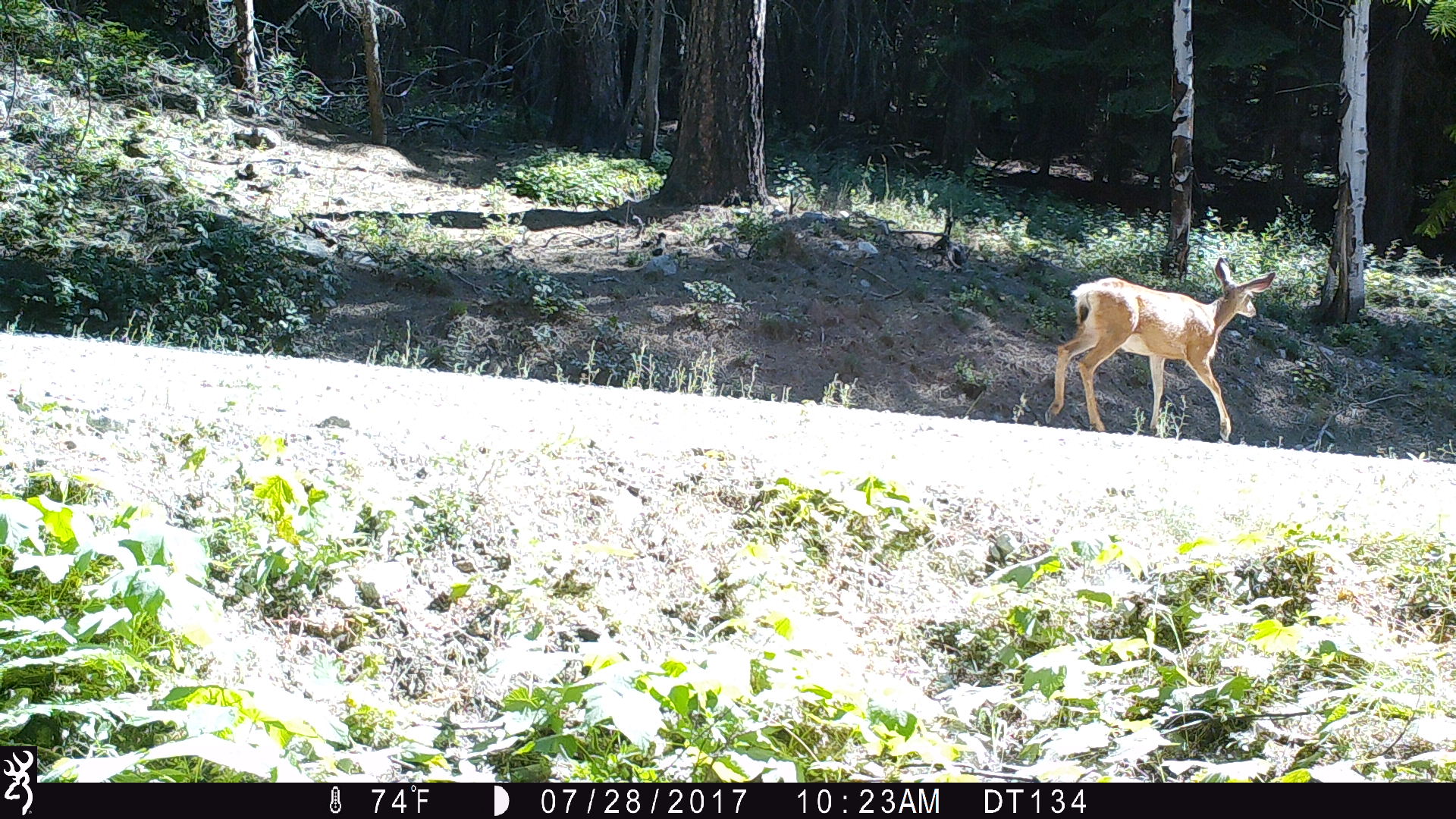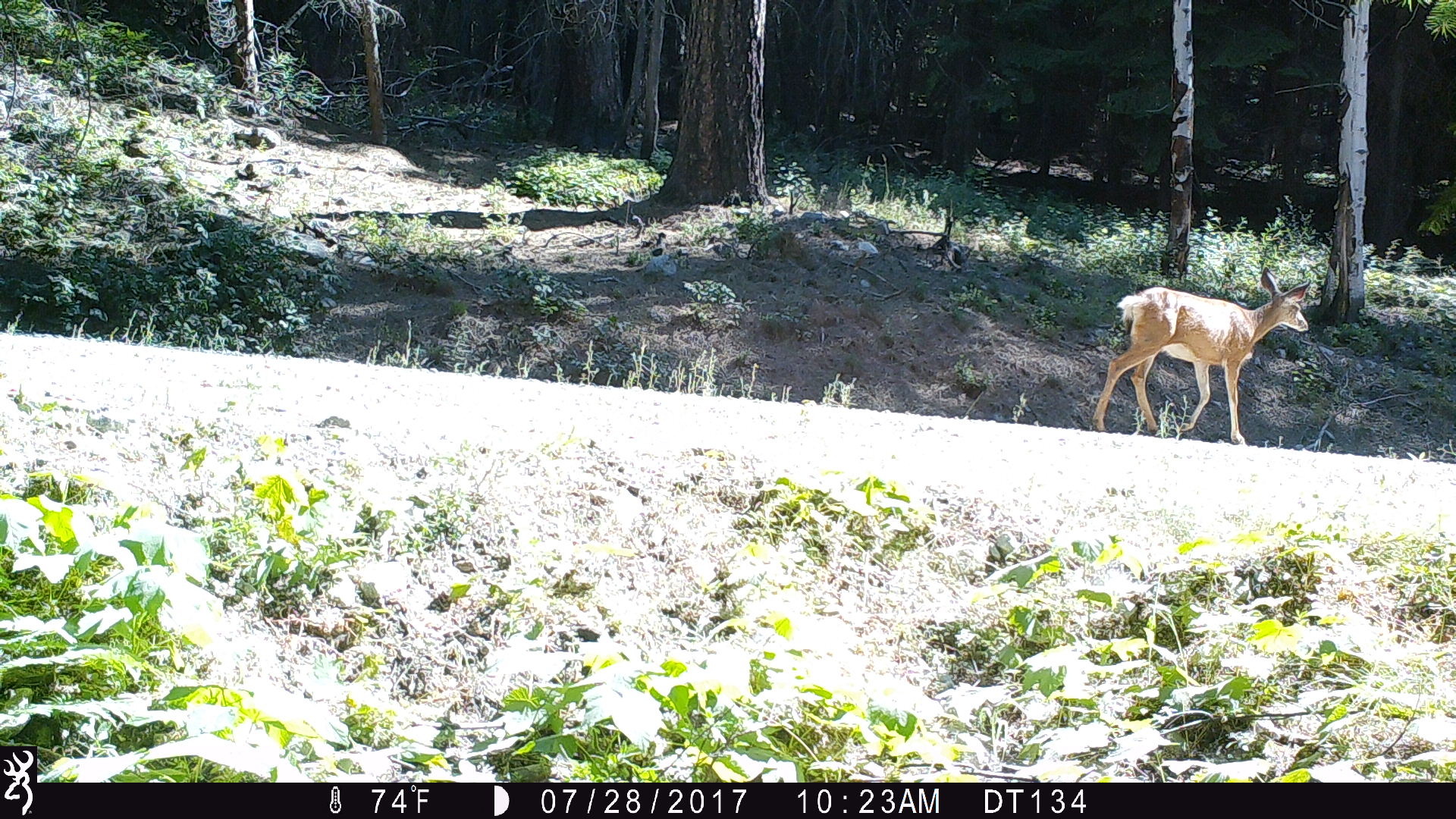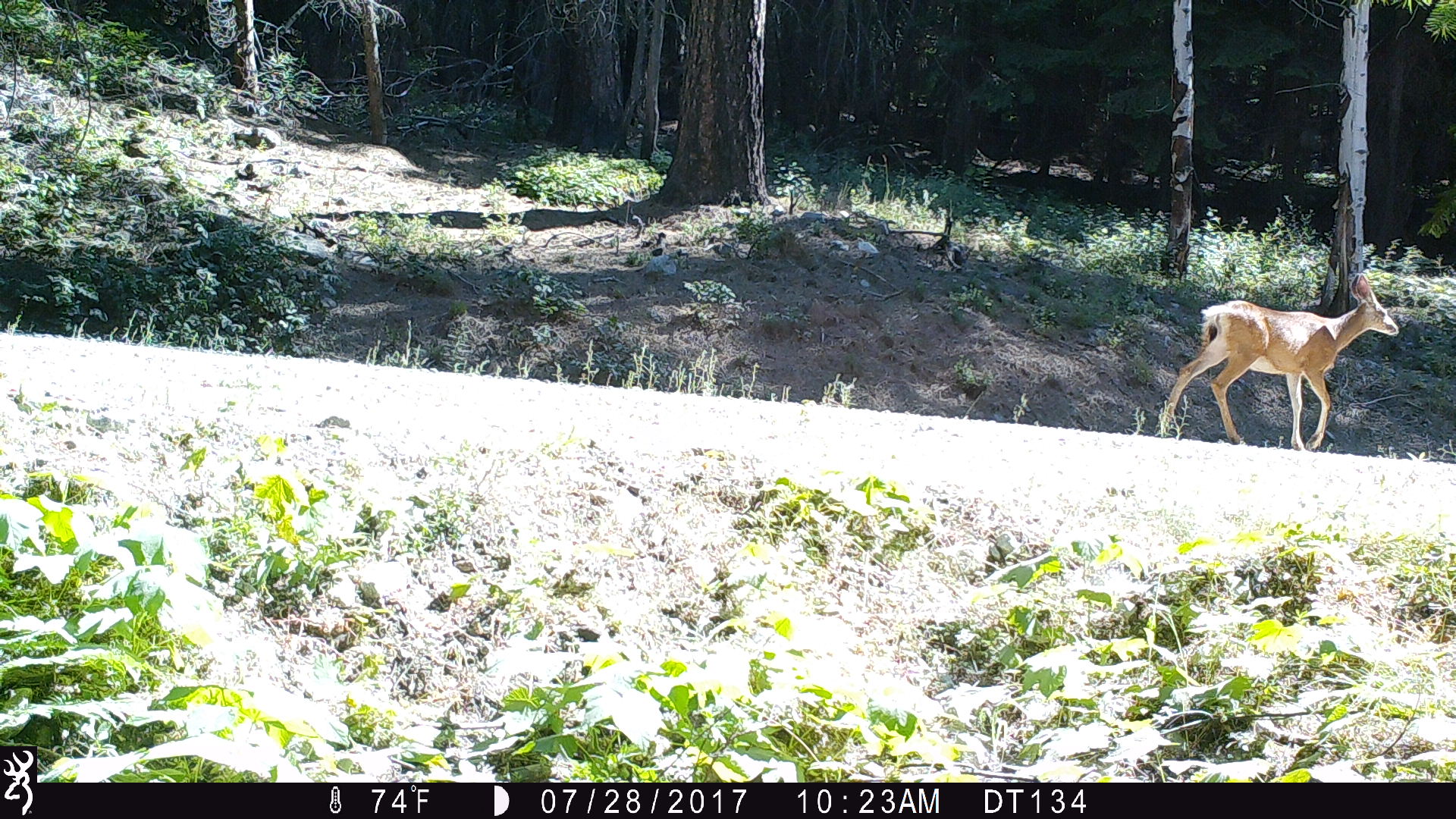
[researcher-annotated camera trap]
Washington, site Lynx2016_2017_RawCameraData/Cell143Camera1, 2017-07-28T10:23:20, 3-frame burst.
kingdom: Animalia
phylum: Chordata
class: Mammalia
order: Artiodactyla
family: Cervidae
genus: Odocoileus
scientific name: Odocoileus hemionus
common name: mule deer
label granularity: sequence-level